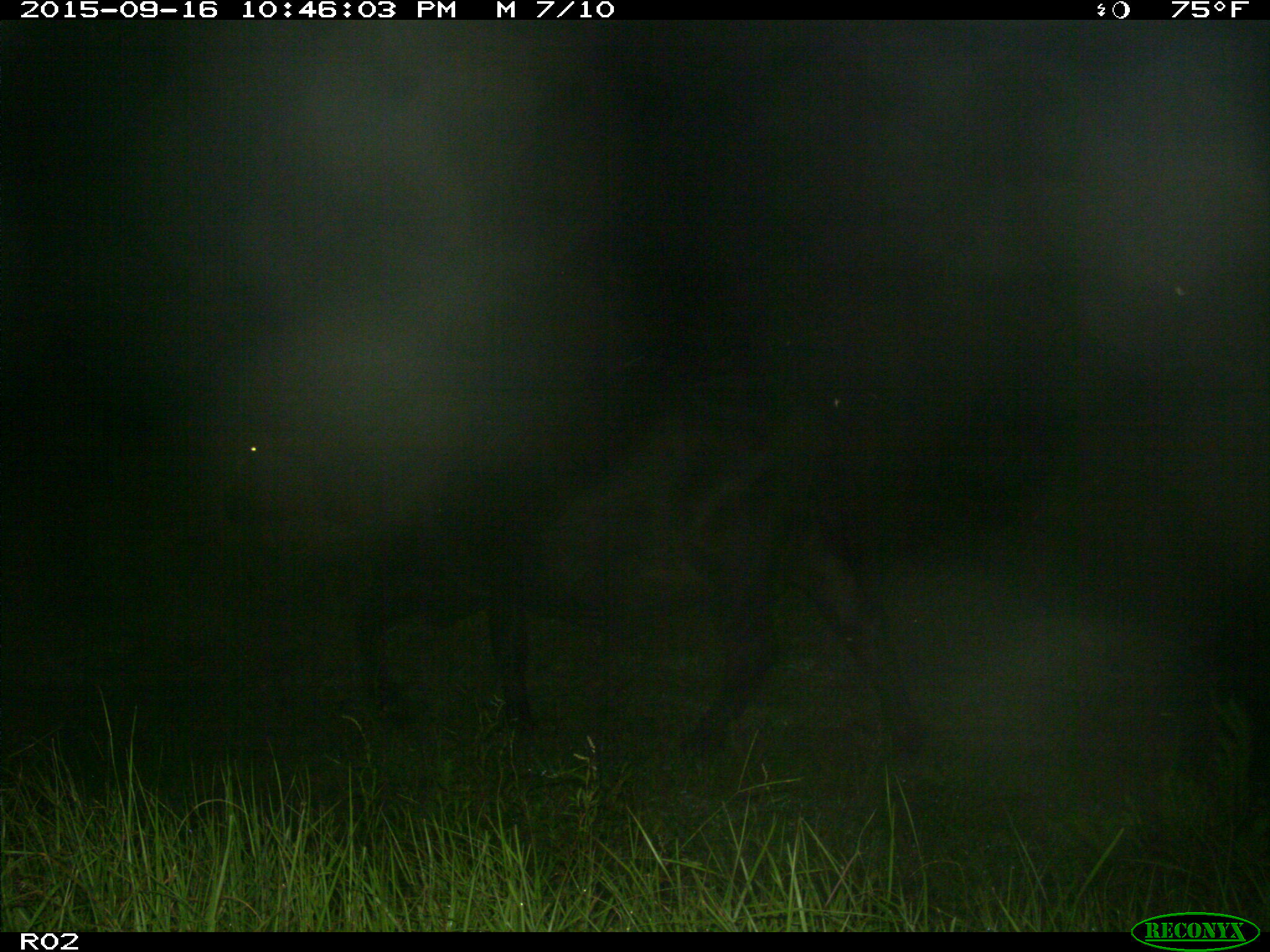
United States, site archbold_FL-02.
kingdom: Animalia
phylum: Chordata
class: Mammalia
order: Artiodactyla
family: Bovidae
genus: Bos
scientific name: Bos taurus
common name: domestic cow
Bos taurus (domestic cow).